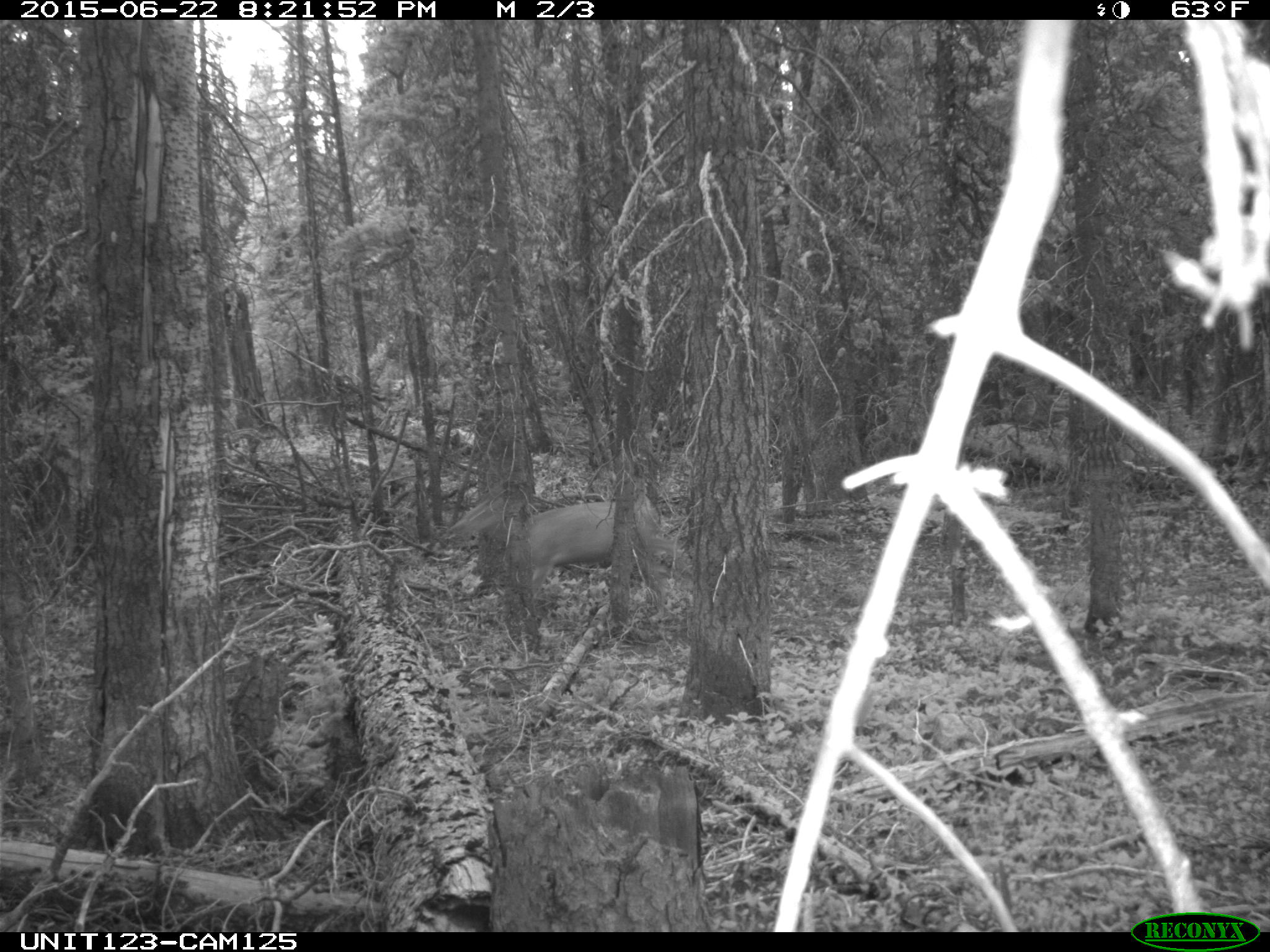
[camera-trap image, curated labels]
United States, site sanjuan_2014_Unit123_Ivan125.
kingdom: Animalia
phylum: Chordata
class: Mammalia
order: Artiodactyla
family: Cervidae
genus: Odocoileus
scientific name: Odocoileus hemionus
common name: mule deer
Odocoileus hemionus (mule deer).